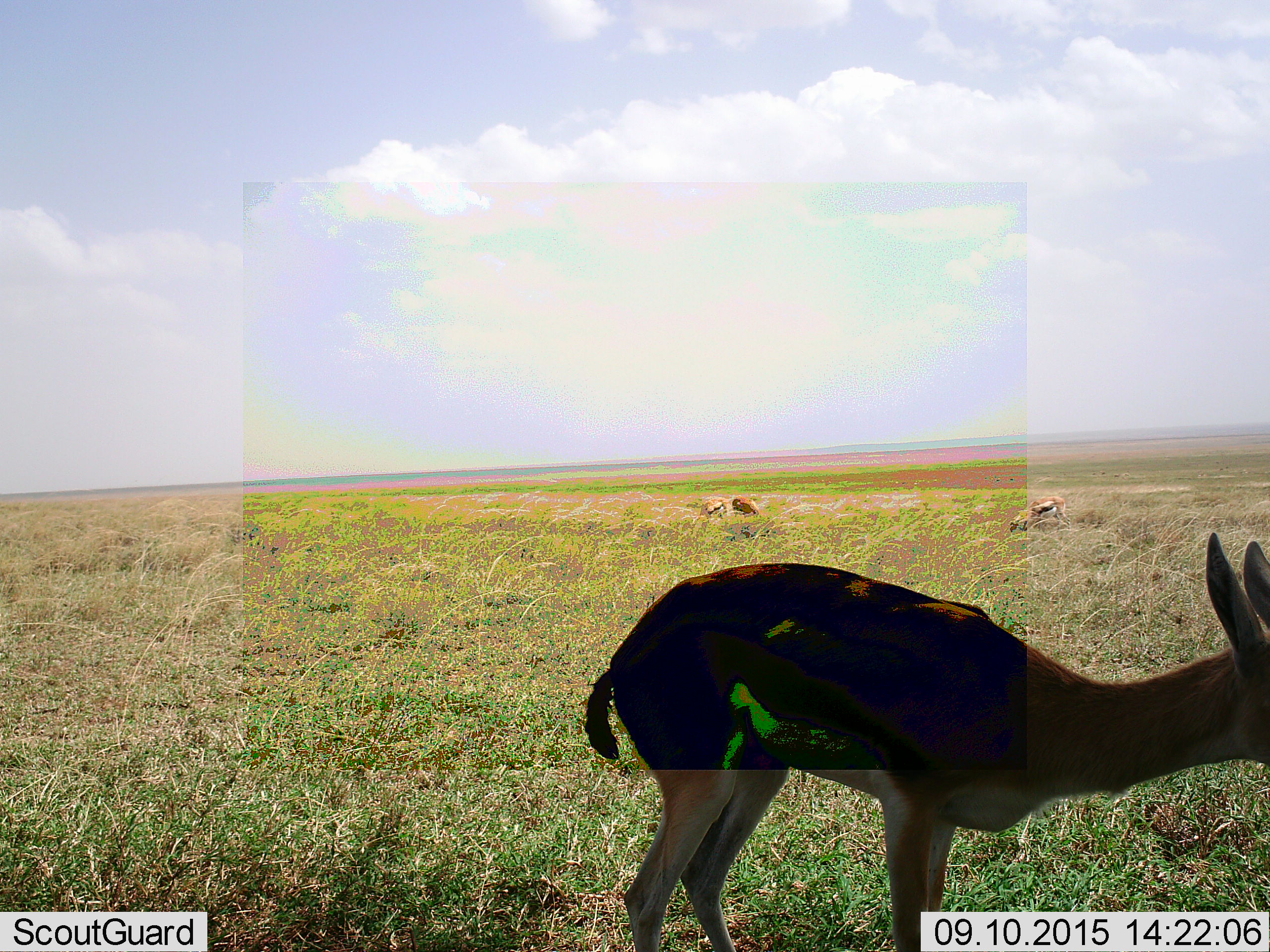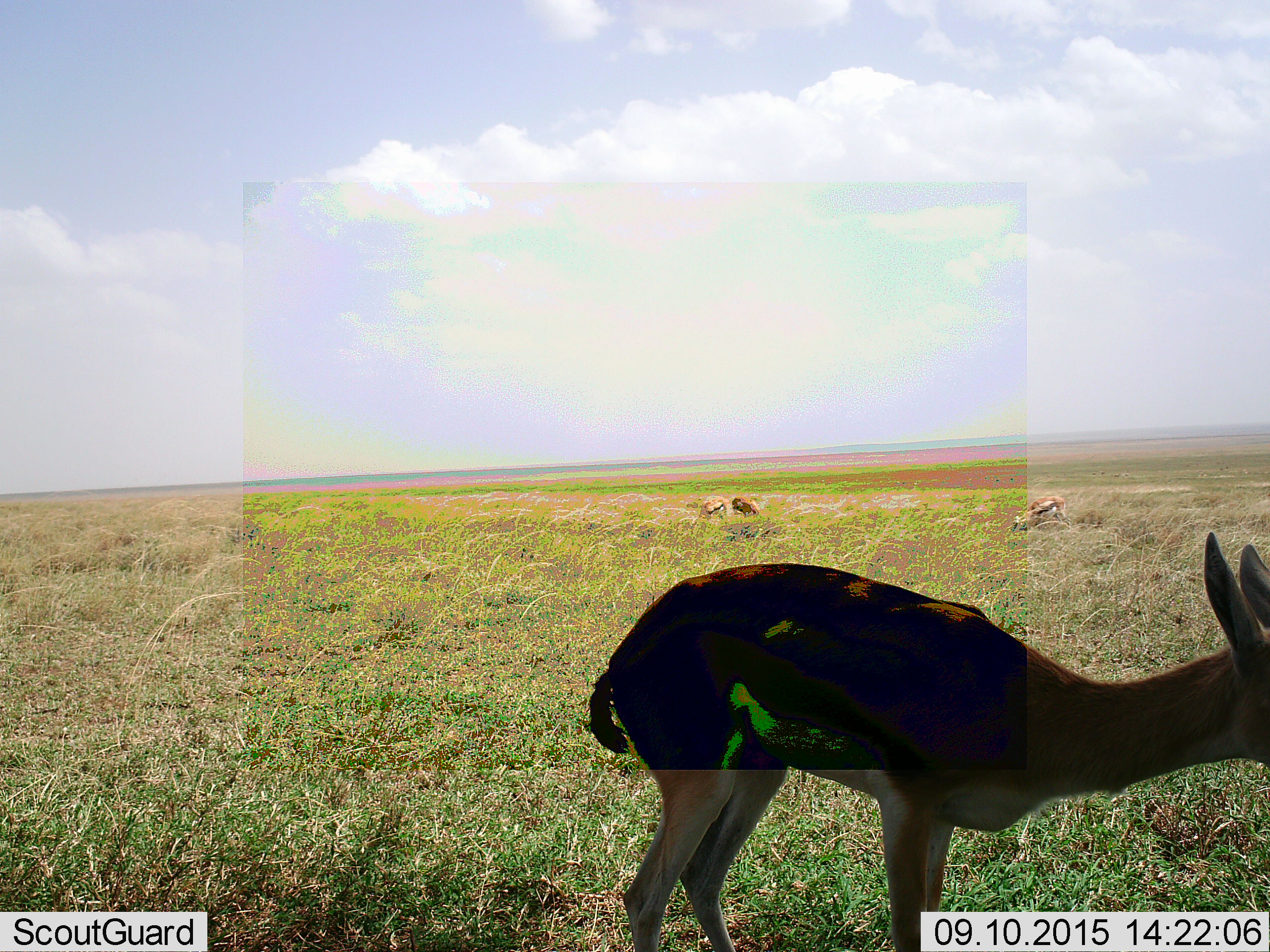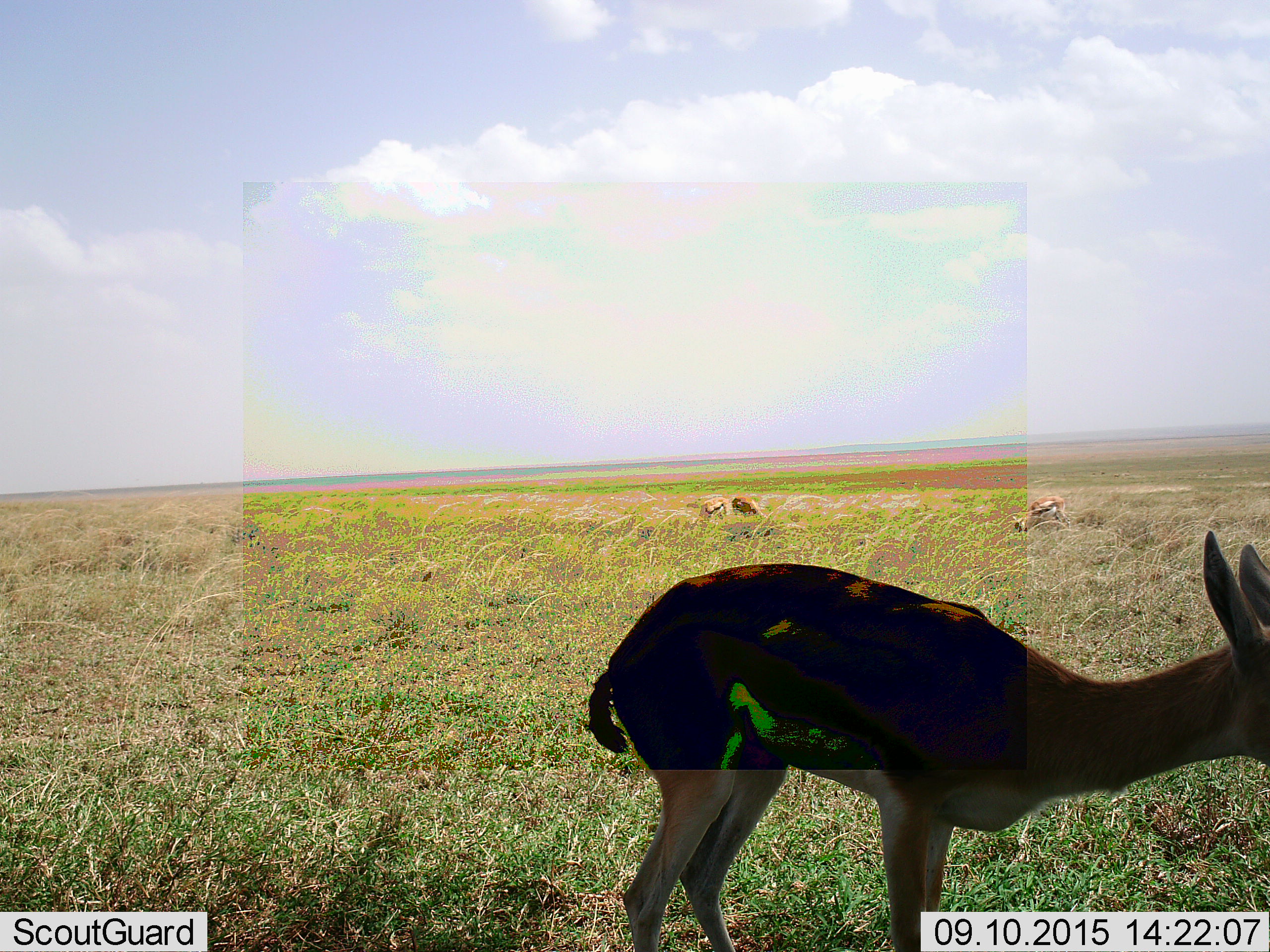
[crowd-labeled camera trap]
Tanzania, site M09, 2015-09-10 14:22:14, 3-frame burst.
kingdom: Animalia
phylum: Chordata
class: Mammalia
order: Artiodactyla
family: Bovidae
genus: Eudorcas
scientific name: Eudorcas thomsonii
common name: thomson's gazelle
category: gazellethomsons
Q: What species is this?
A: Gazellethomsons (thomson's gazelle) (Eudorcas thomsonii).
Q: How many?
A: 4.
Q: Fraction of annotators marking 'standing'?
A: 80%.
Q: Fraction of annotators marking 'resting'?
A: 40%.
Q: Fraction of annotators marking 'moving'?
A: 40%.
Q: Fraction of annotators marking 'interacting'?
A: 20%.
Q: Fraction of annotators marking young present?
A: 20%.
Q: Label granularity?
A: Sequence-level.